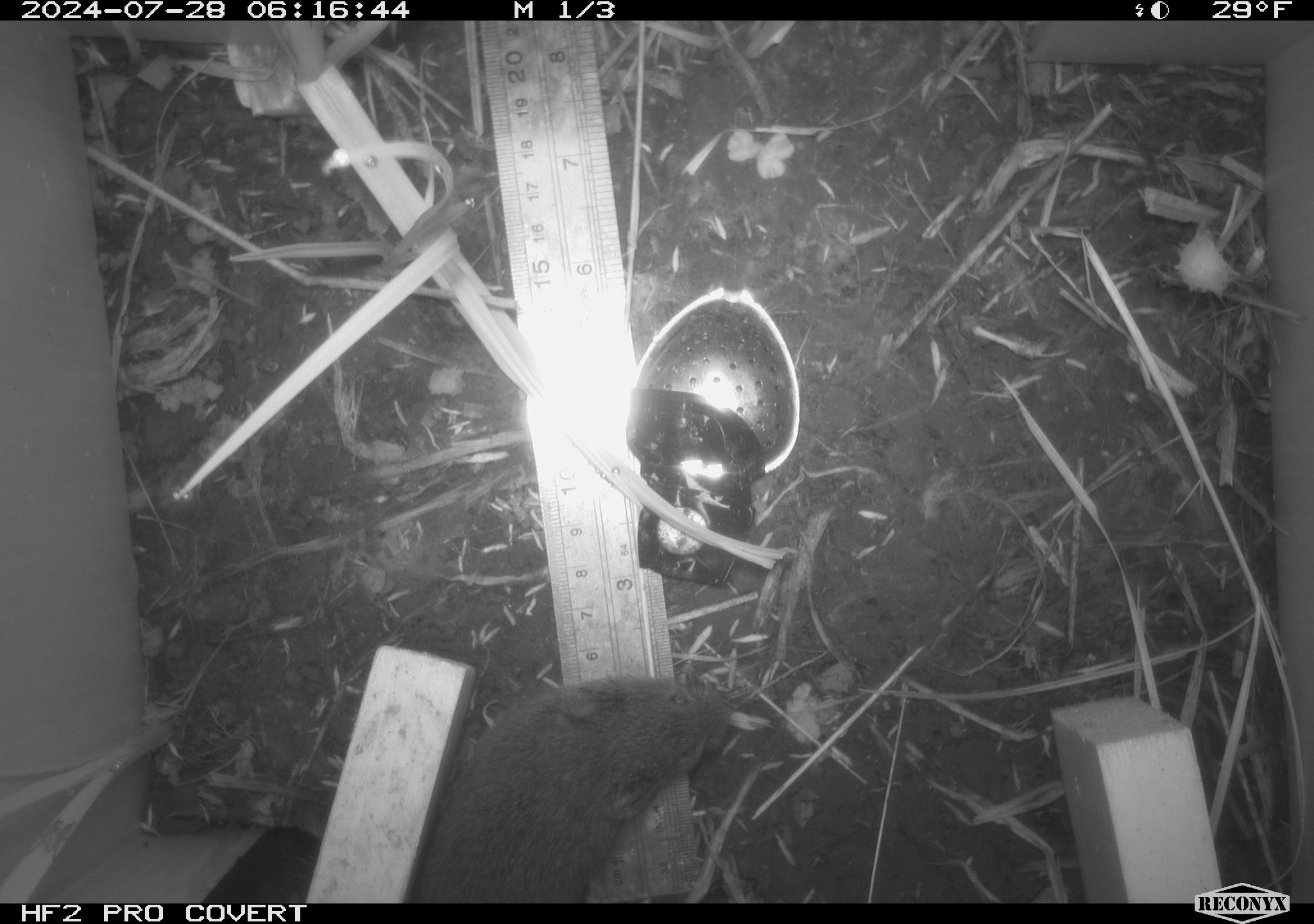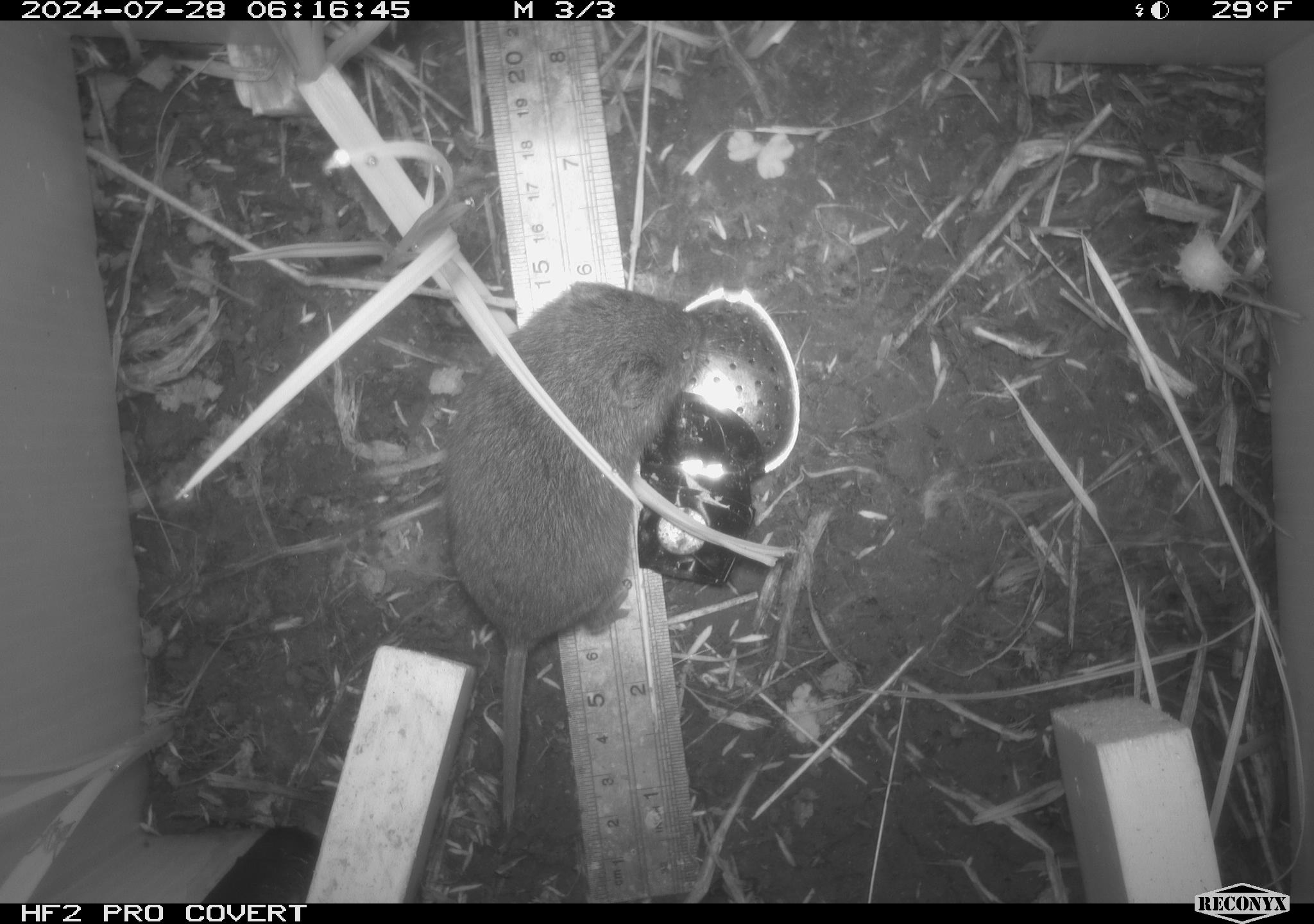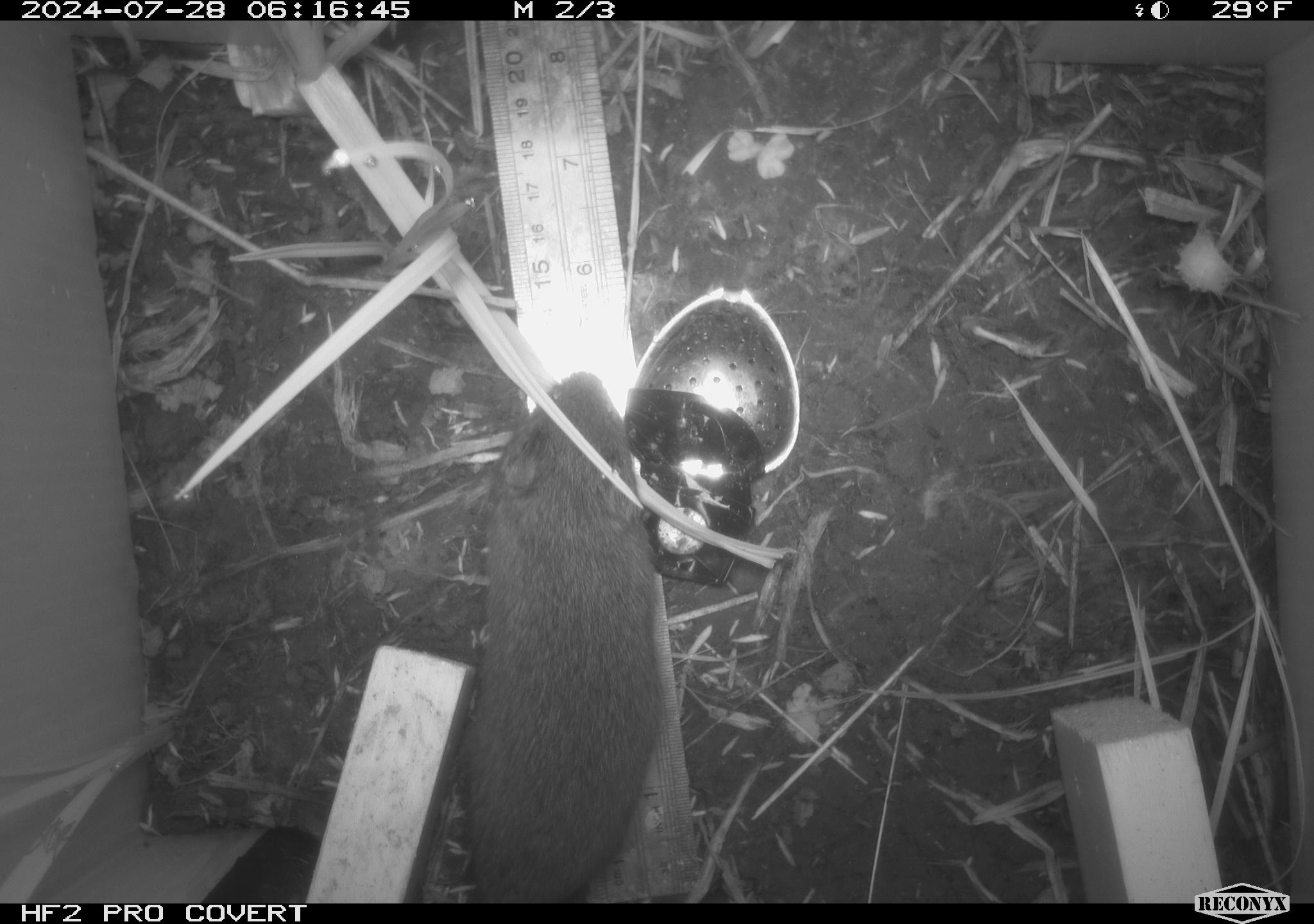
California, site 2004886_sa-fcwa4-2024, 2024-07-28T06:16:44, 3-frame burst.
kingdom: Animalia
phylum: Chordata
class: Mammalia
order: Rodentia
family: Cricetidae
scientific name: Arvicolinae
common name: voles, lemmings, and muskrats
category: arvicolinae subfamily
Arvicolinae subfamily (voles, lemmings, and muskrats) (Arvicolinae).